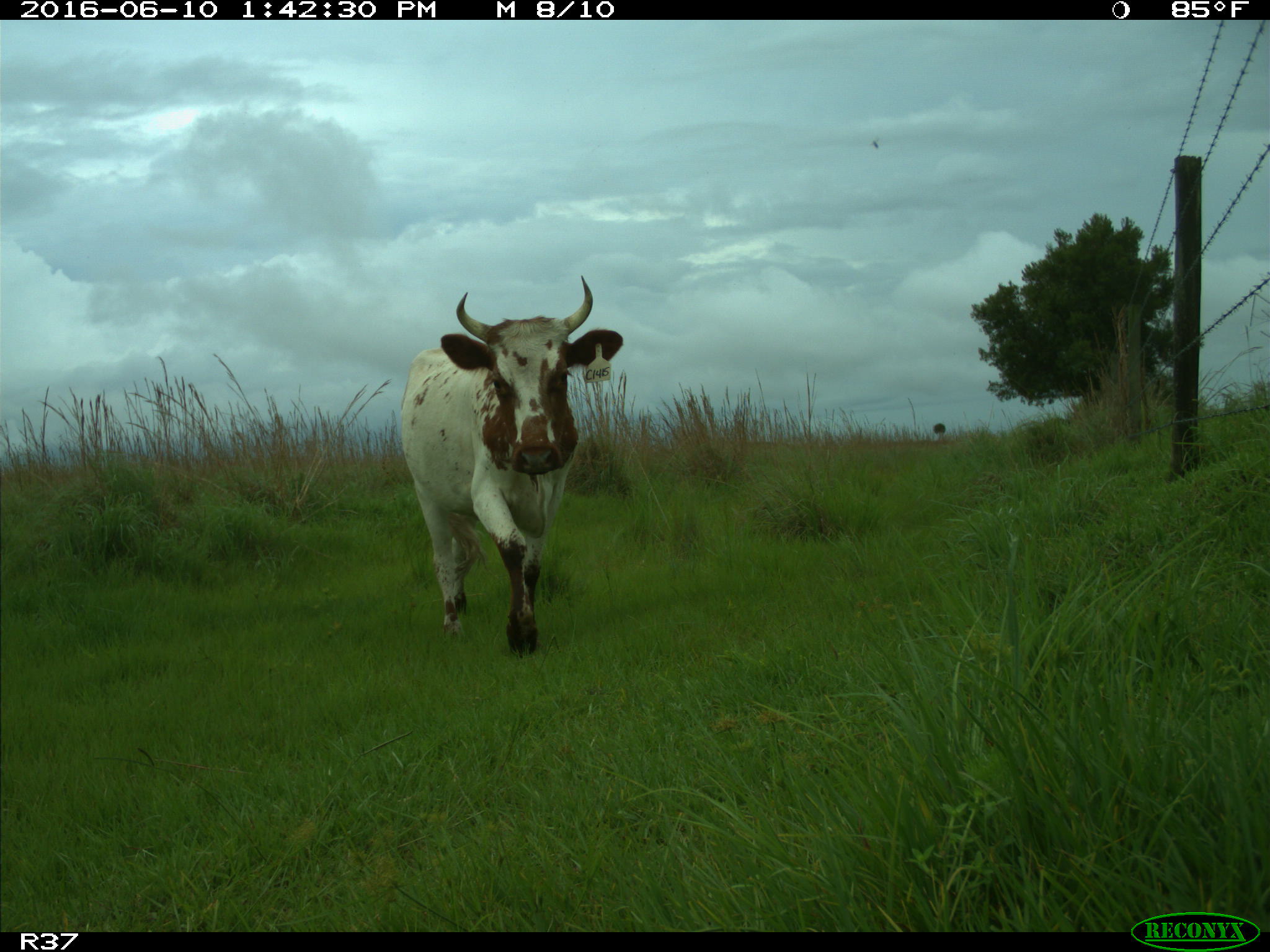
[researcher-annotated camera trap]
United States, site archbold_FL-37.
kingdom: Animalia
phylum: Chordata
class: Mammalia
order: Artiodactyla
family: Bovidae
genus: Bos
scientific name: Bos taurus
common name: domestic cow